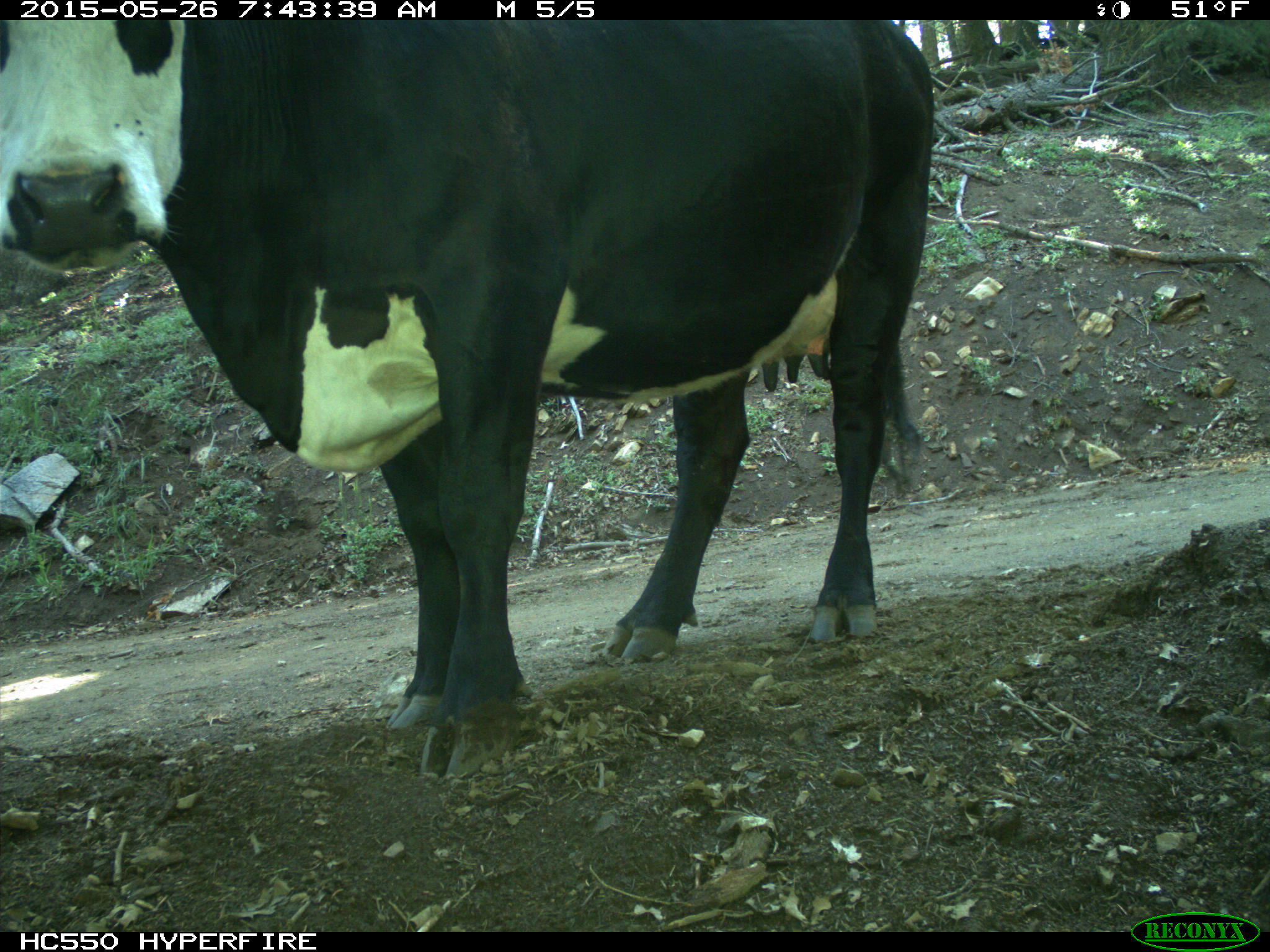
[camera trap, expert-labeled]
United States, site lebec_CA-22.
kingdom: Animalia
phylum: Chordata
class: Mammalia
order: Artiodactyla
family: Bovidae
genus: Bos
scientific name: Bos taurus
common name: domestic cow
Bos taurus (domestic cow).